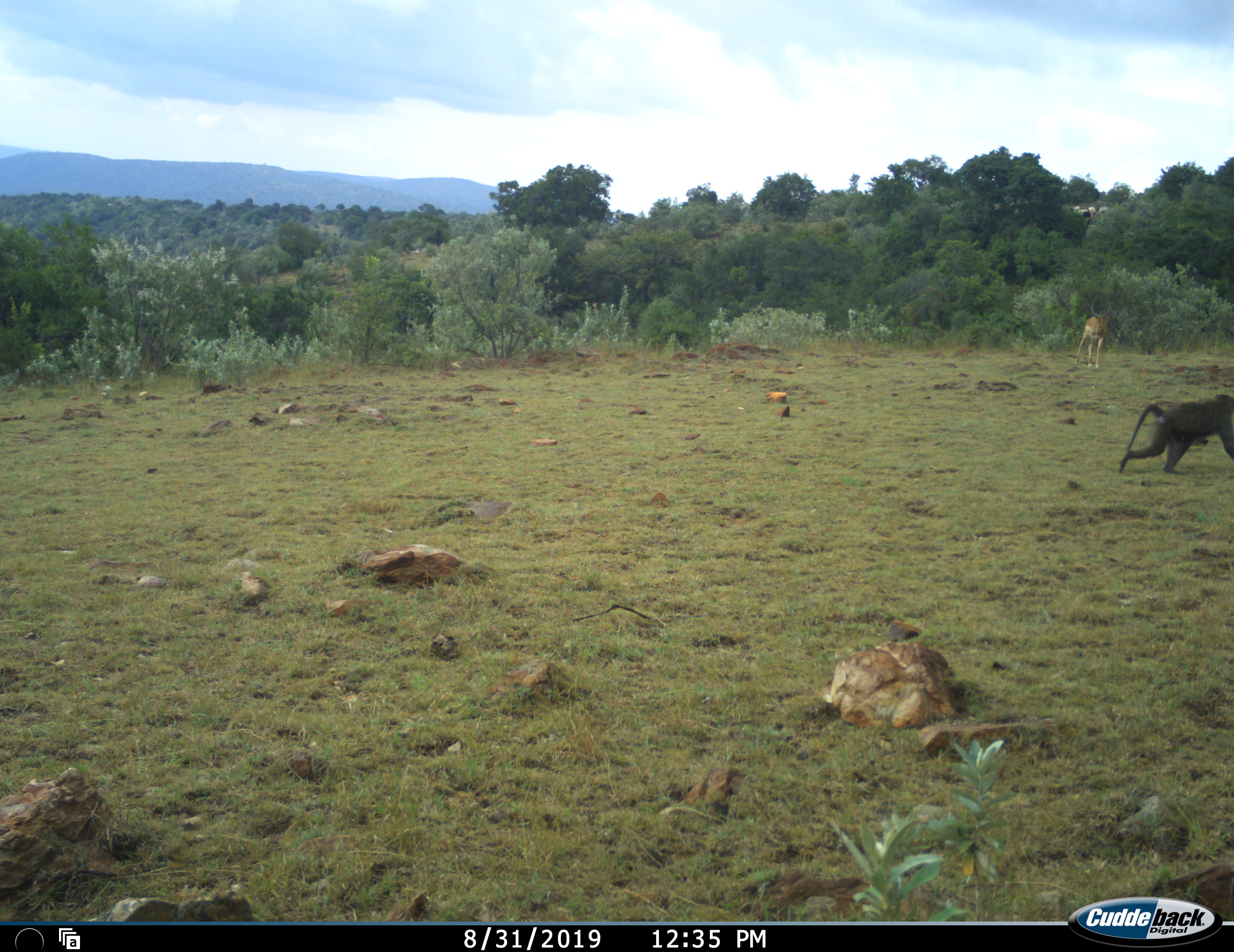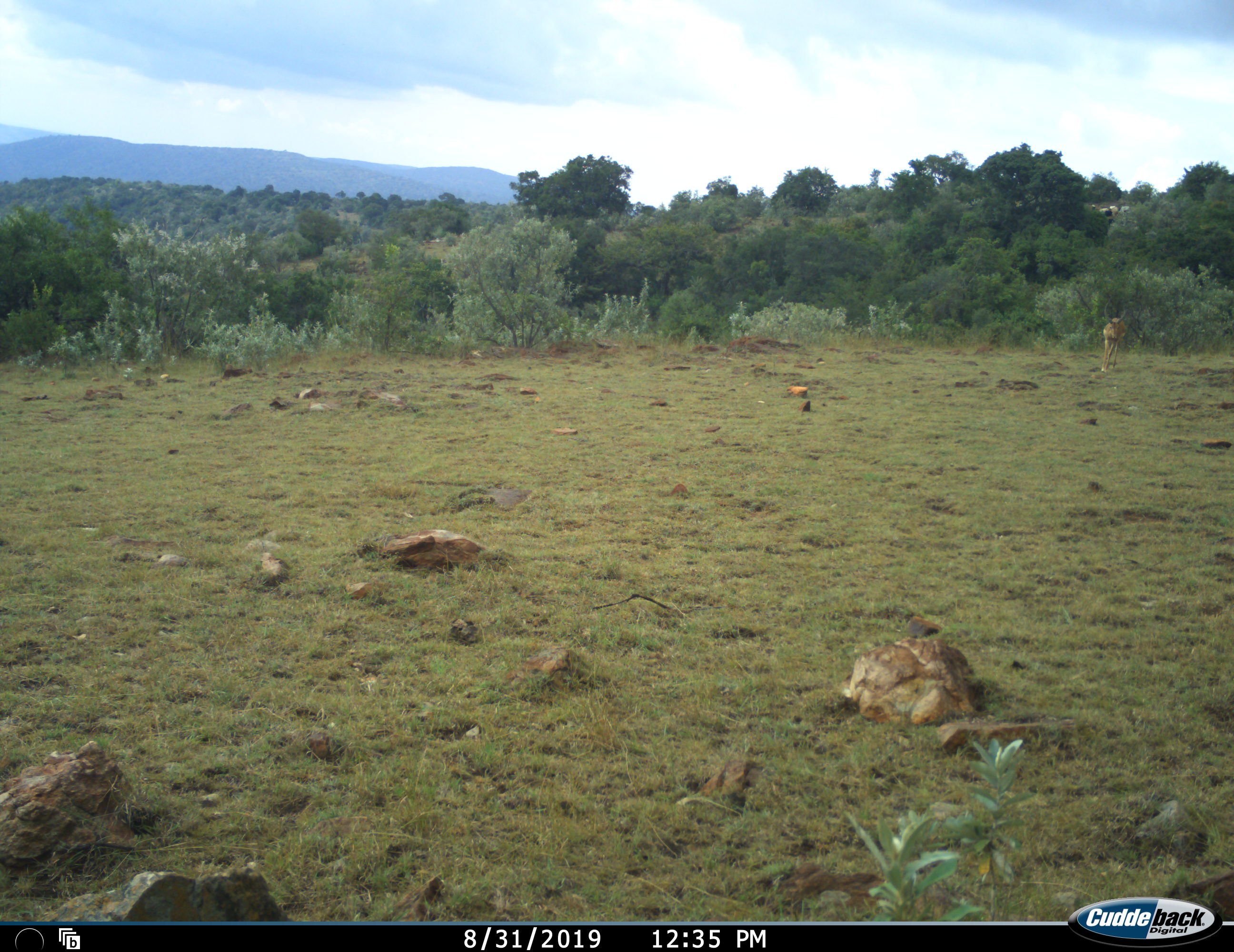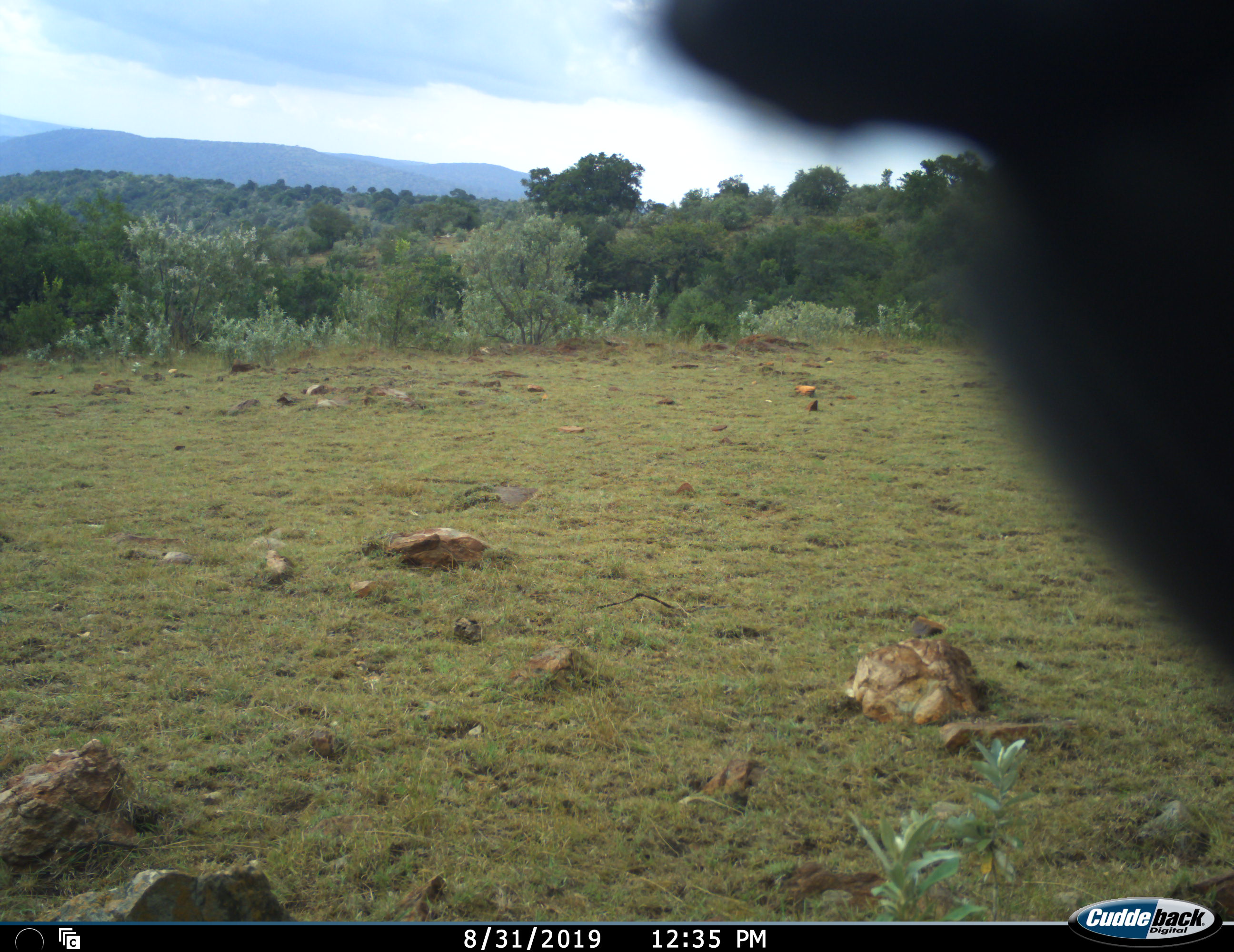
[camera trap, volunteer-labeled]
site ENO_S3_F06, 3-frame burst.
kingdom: Animalia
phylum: Chordata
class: Mammalia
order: Primates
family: Cercopithecidae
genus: Papio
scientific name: Papio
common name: baboon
Baboon (Papio), count 1. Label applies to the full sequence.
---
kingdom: Animalia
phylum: Chordata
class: Mammalia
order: Artiodactyla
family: Bovidae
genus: Aepyceros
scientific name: Aepyceros melampus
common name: impala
Impala (Aepyceros melampus), count 1. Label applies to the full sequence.